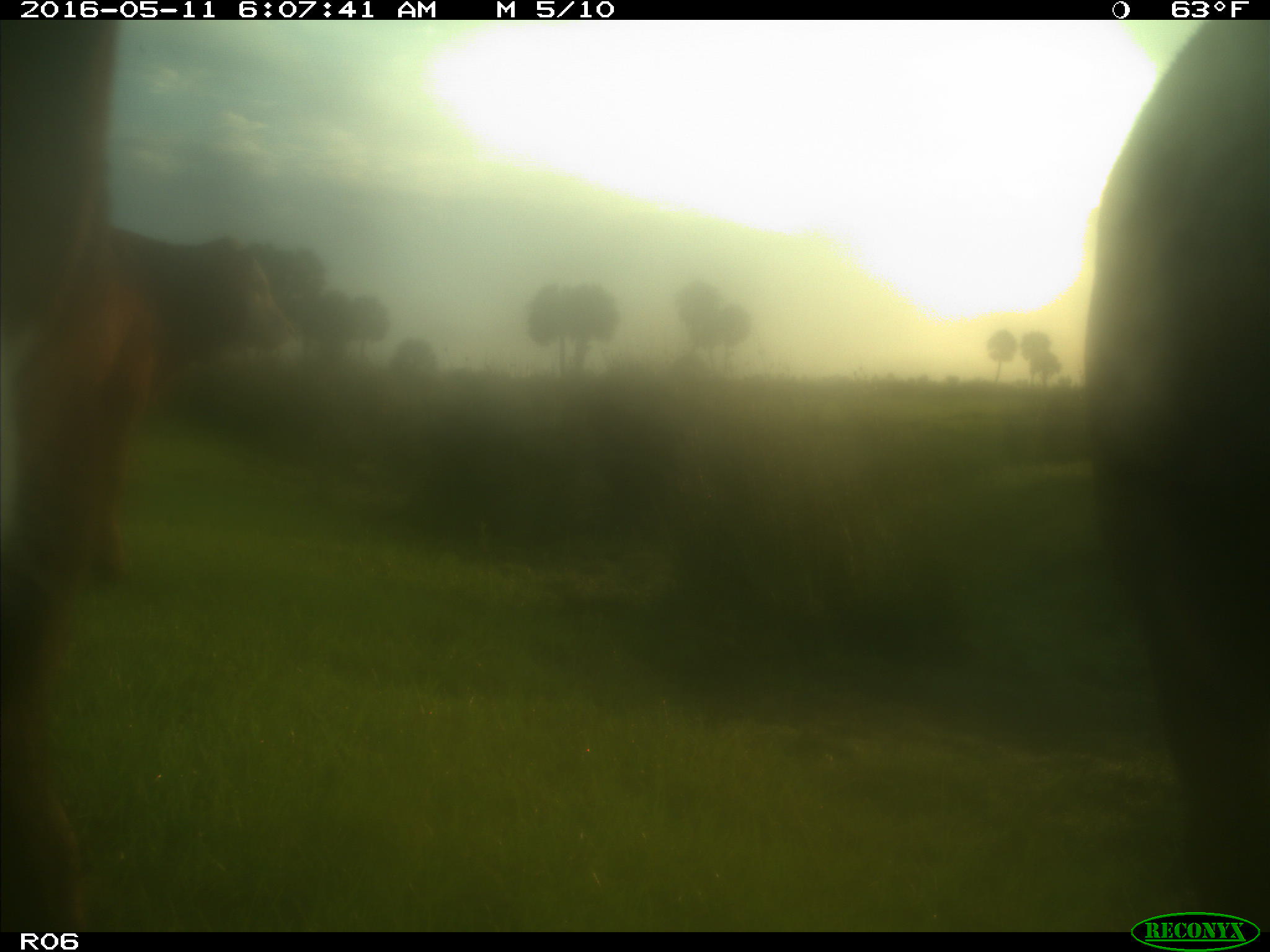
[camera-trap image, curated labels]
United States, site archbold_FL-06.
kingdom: Animalia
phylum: Chordata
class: Mammalia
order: Artiodactyla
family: Bovidae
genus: Bos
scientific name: Bos taurus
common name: domestic cow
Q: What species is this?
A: Bos taurus (domestic cow).